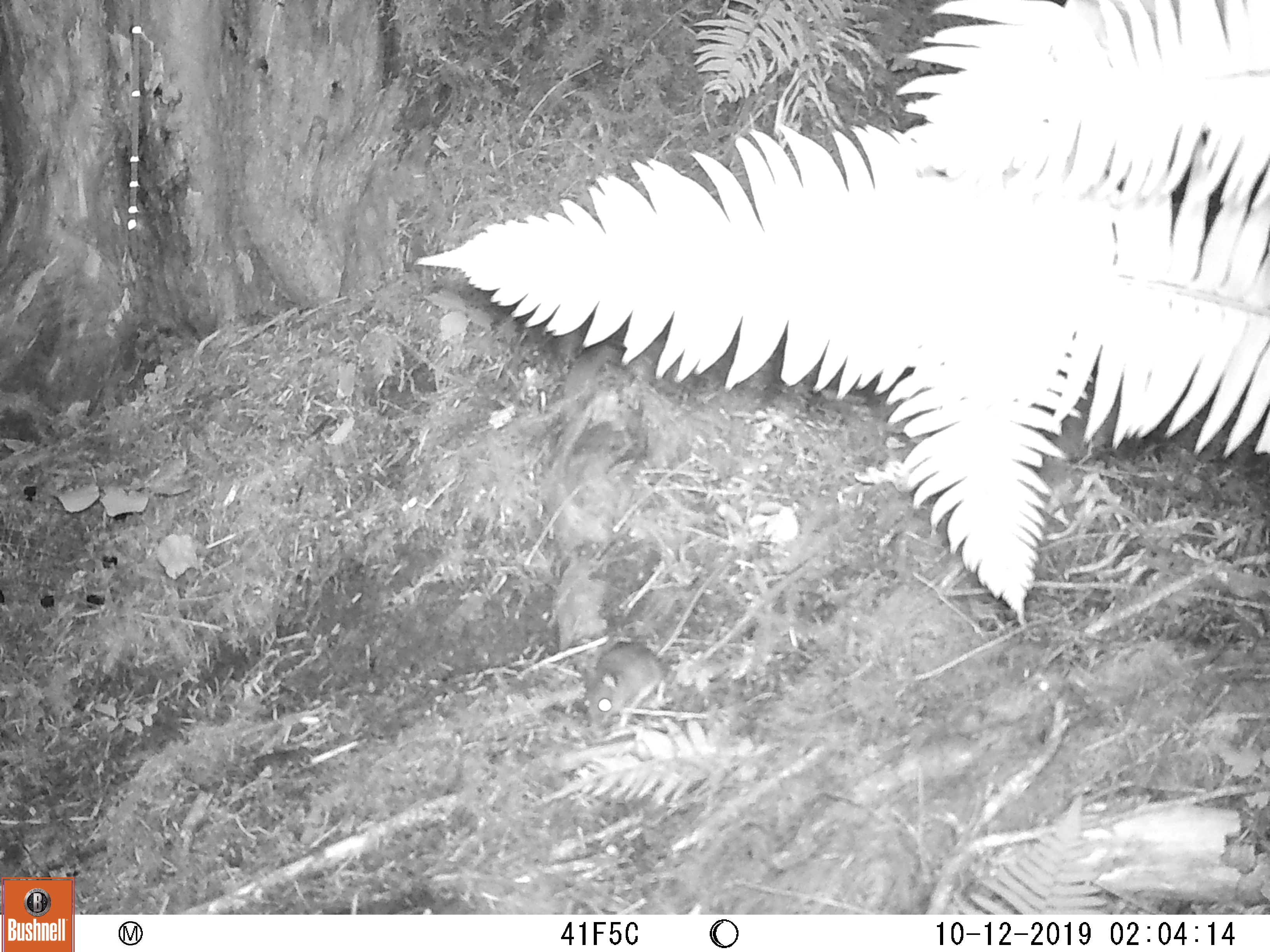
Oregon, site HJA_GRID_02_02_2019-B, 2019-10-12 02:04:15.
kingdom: Animalia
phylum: Chordata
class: Mammalia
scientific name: Mammalia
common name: small mammal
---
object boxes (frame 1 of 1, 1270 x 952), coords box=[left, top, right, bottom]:
small mammal: box=[556, 625, 723, 750]